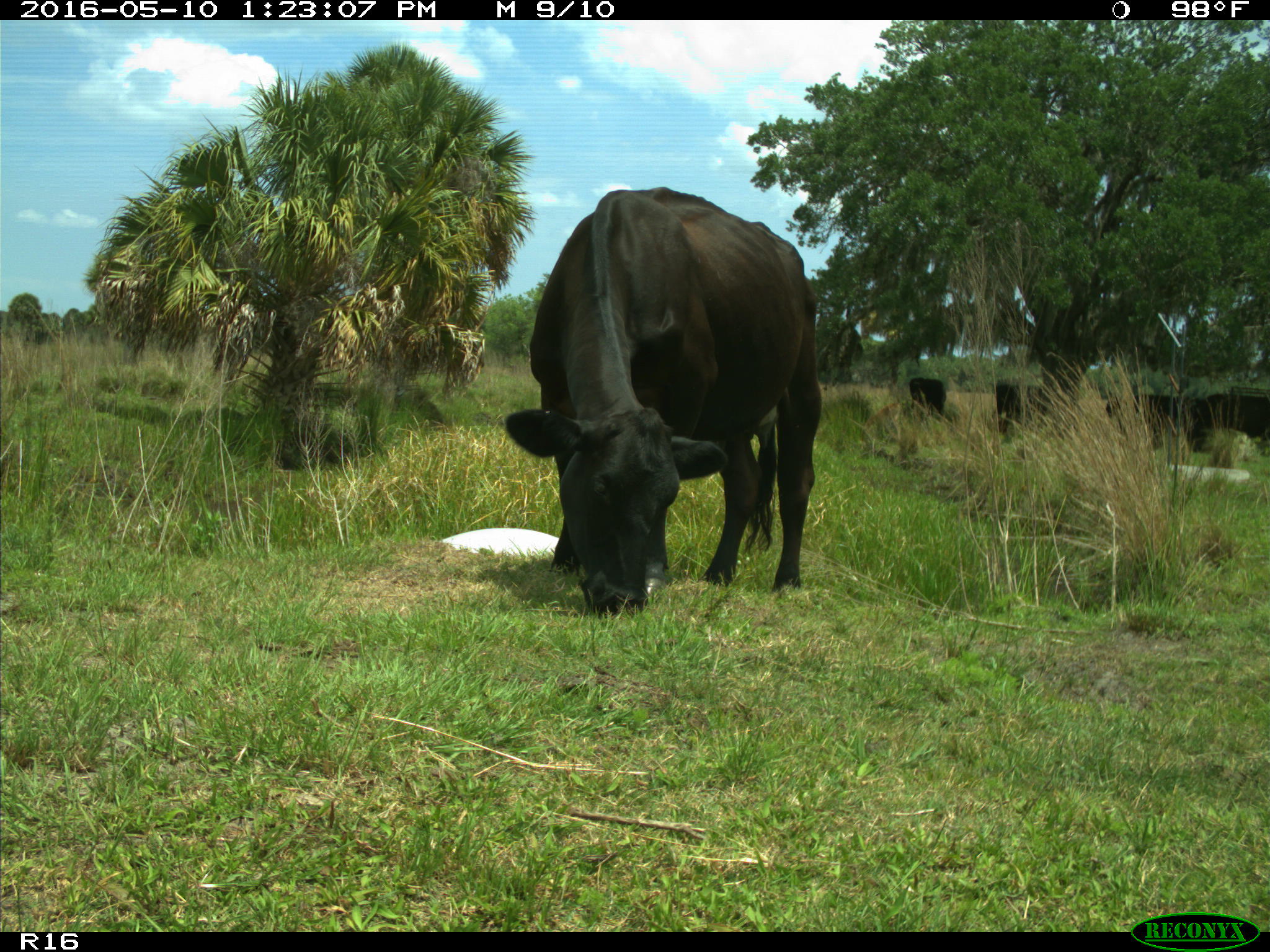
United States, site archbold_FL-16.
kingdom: Animalia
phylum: Chordata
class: Mammalia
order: Artiodactyla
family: Bovidae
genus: Bos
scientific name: Bos taurus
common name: domestic cow